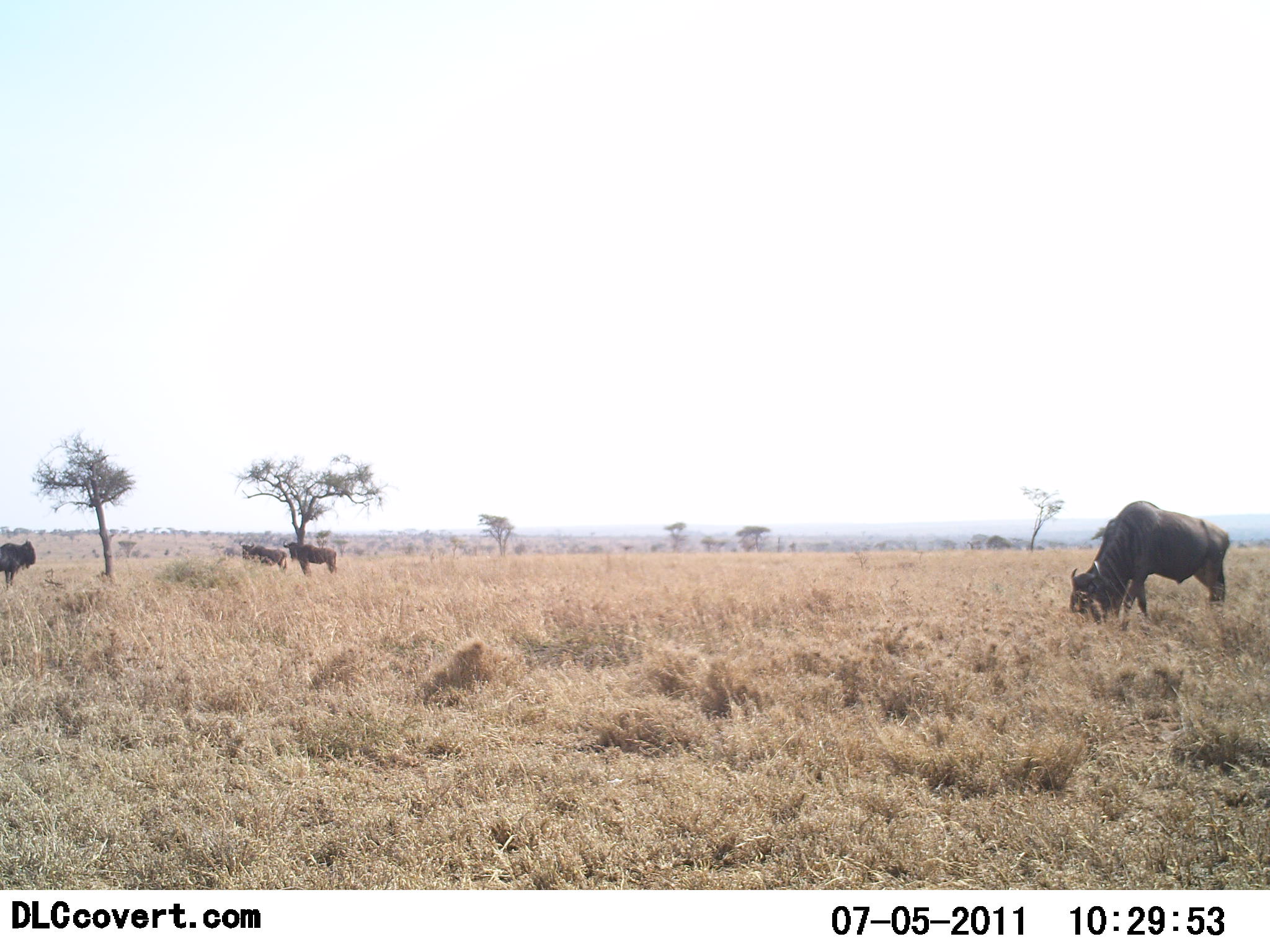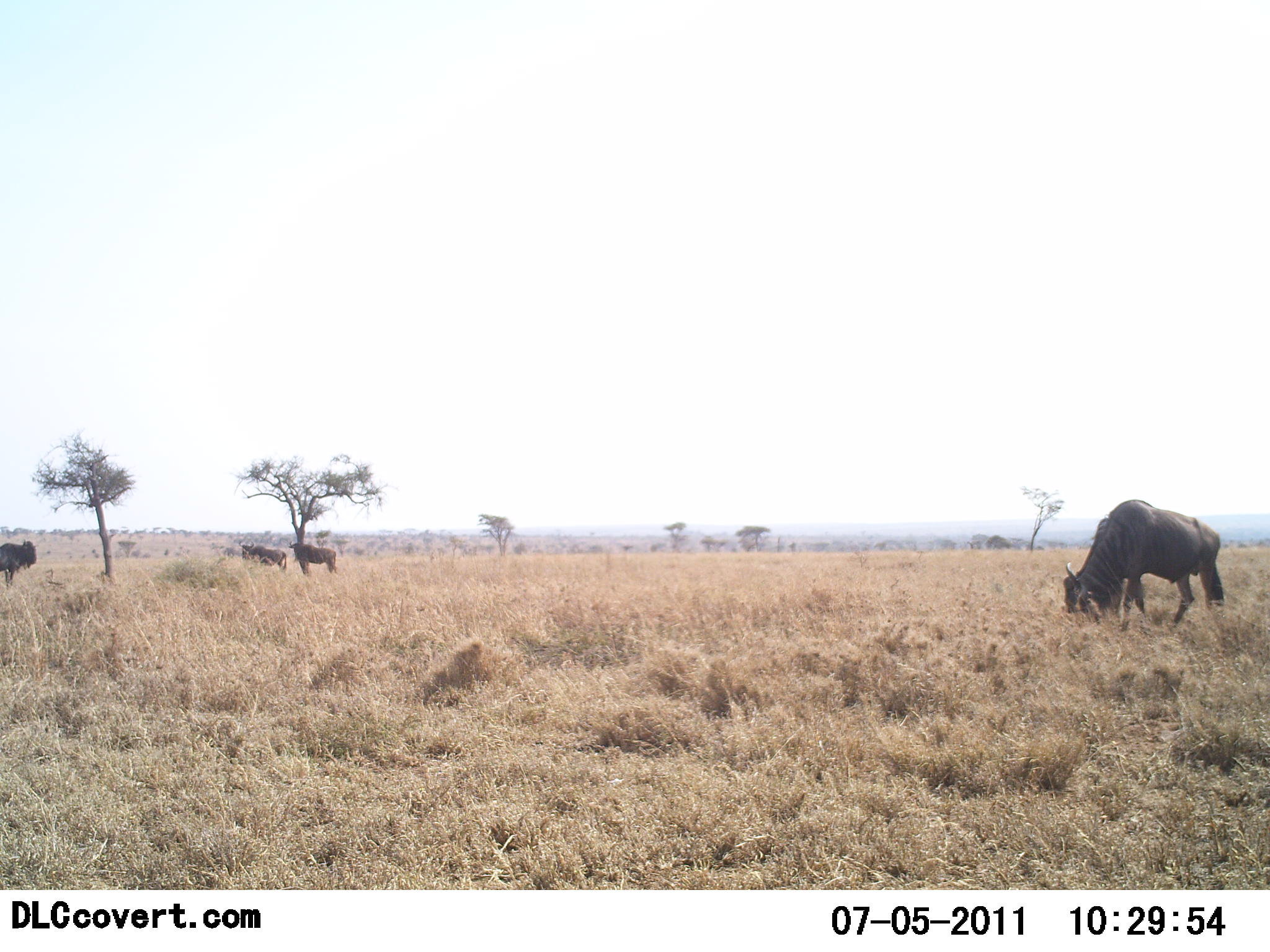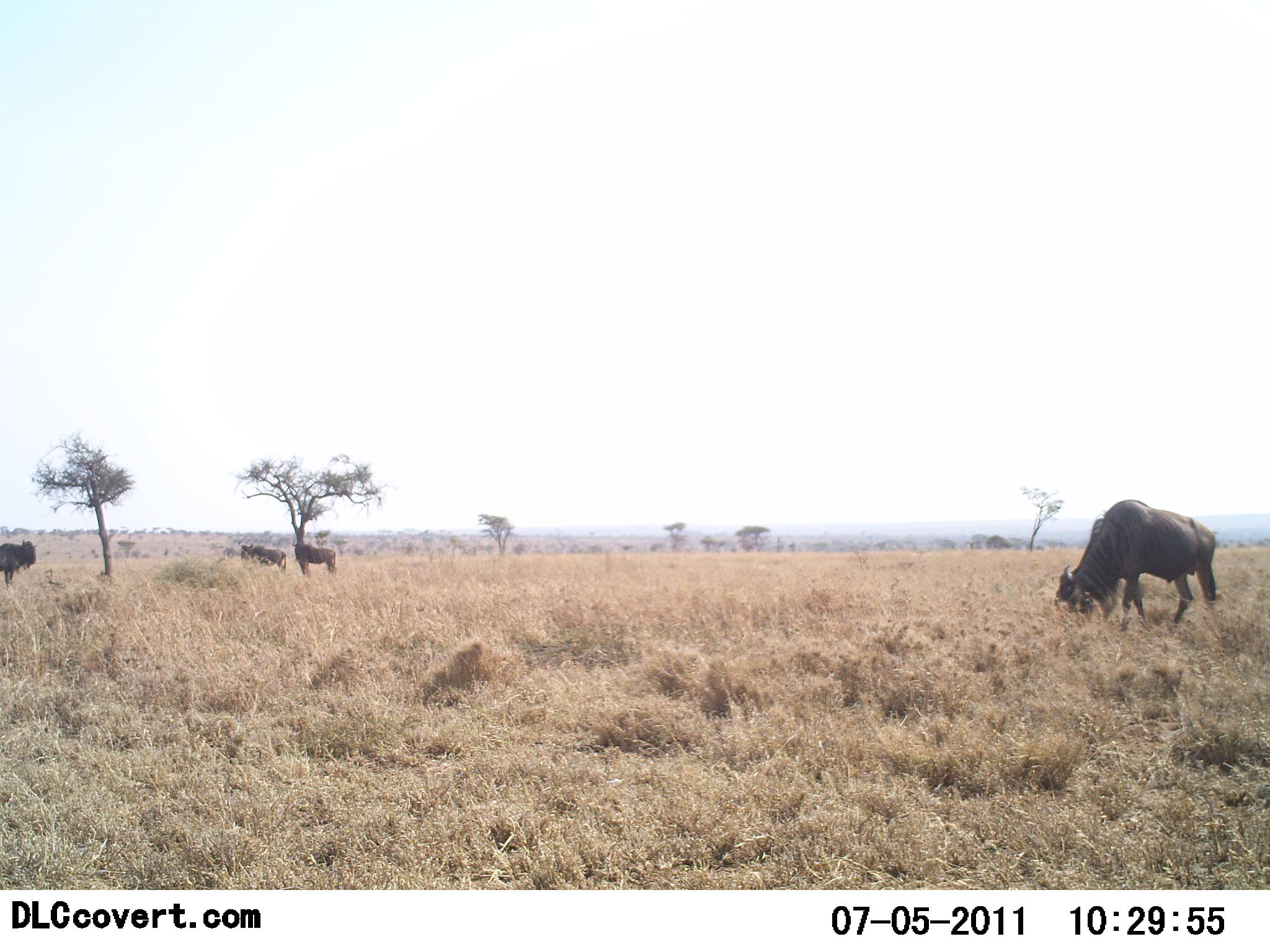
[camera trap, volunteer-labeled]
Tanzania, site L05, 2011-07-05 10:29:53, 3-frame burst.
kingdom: Animalia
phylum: Chordata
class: Mammalia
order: Artiodactyla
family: Bovidae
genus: Connochaetes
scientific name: Connochaetes taurinus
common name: blue wildebeest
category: wildebeest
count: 4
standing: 50%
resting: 8%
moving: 17%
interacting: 0%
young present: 0%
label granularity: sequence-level